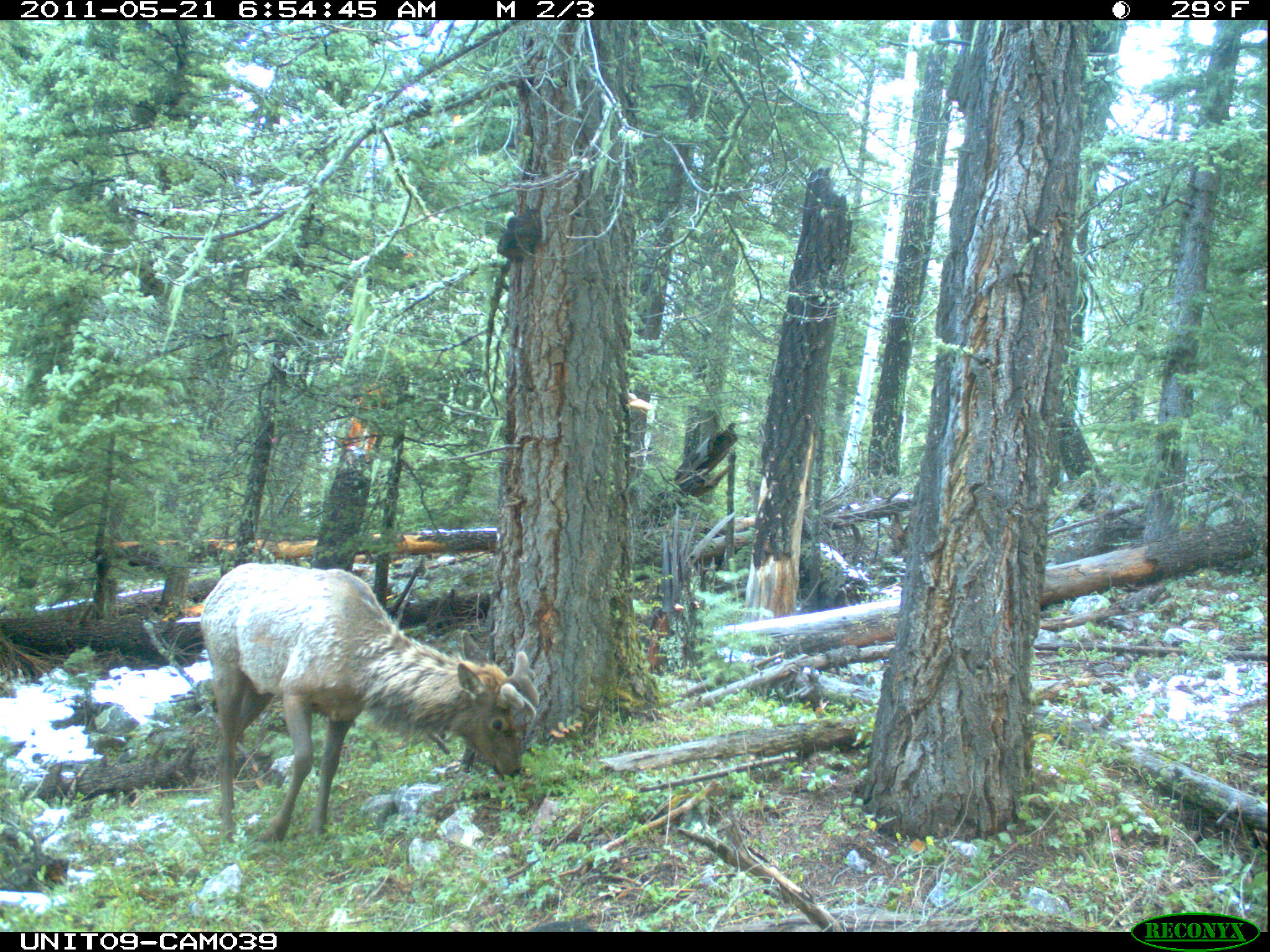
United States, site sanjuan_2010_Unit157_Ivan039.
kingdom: Animalia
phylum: Chordata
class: Mammalia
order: Artiodactyla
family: Cervidae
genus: Cervus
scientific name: Cervus elaphus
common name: red deer